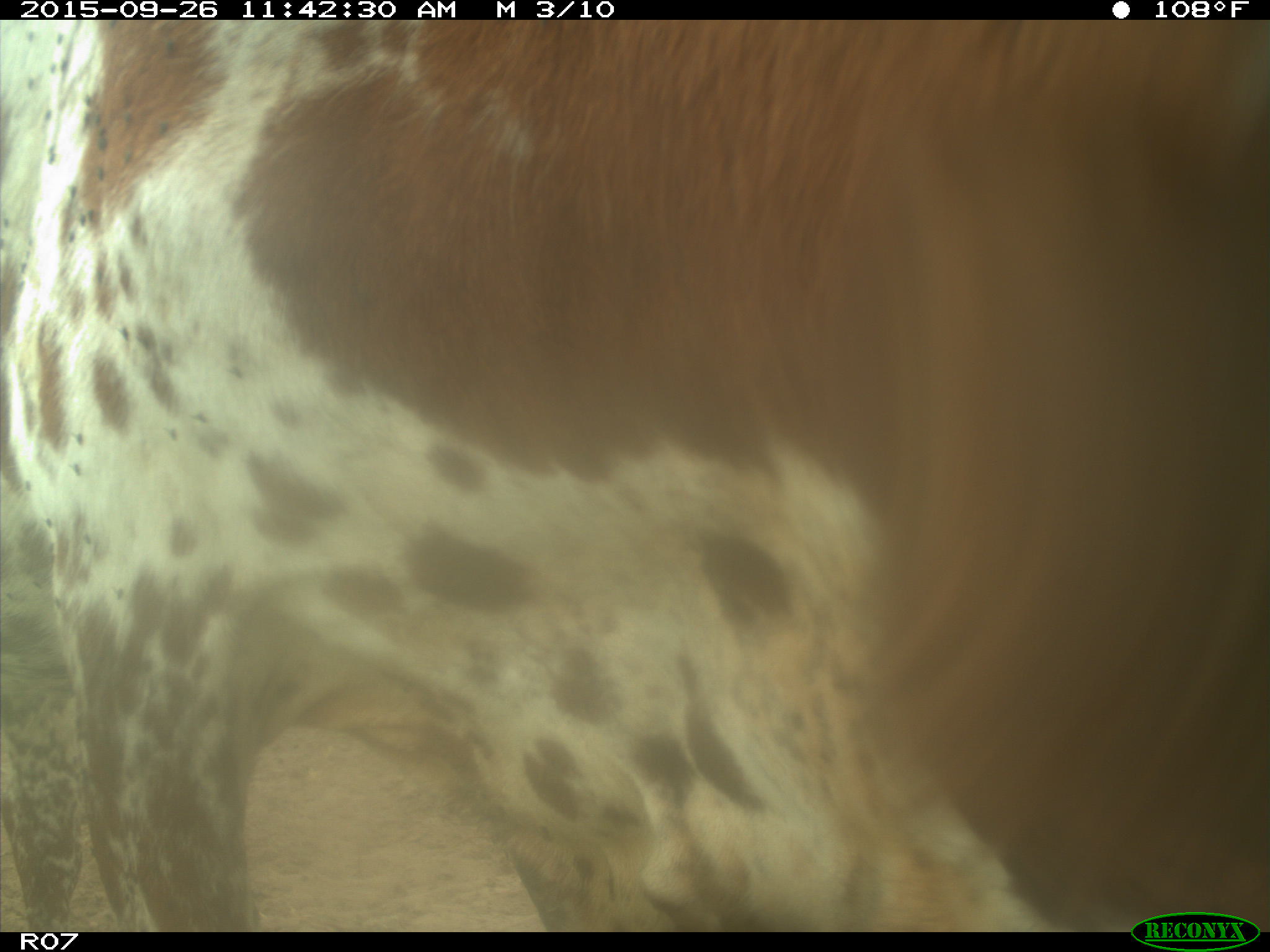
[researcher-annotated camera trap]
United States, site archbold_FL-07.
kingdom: Animalia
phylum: Chordata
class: Mammalia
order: Artiodactyla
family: Bovidae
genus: Bos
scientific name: Bos taurus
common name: domestic cow